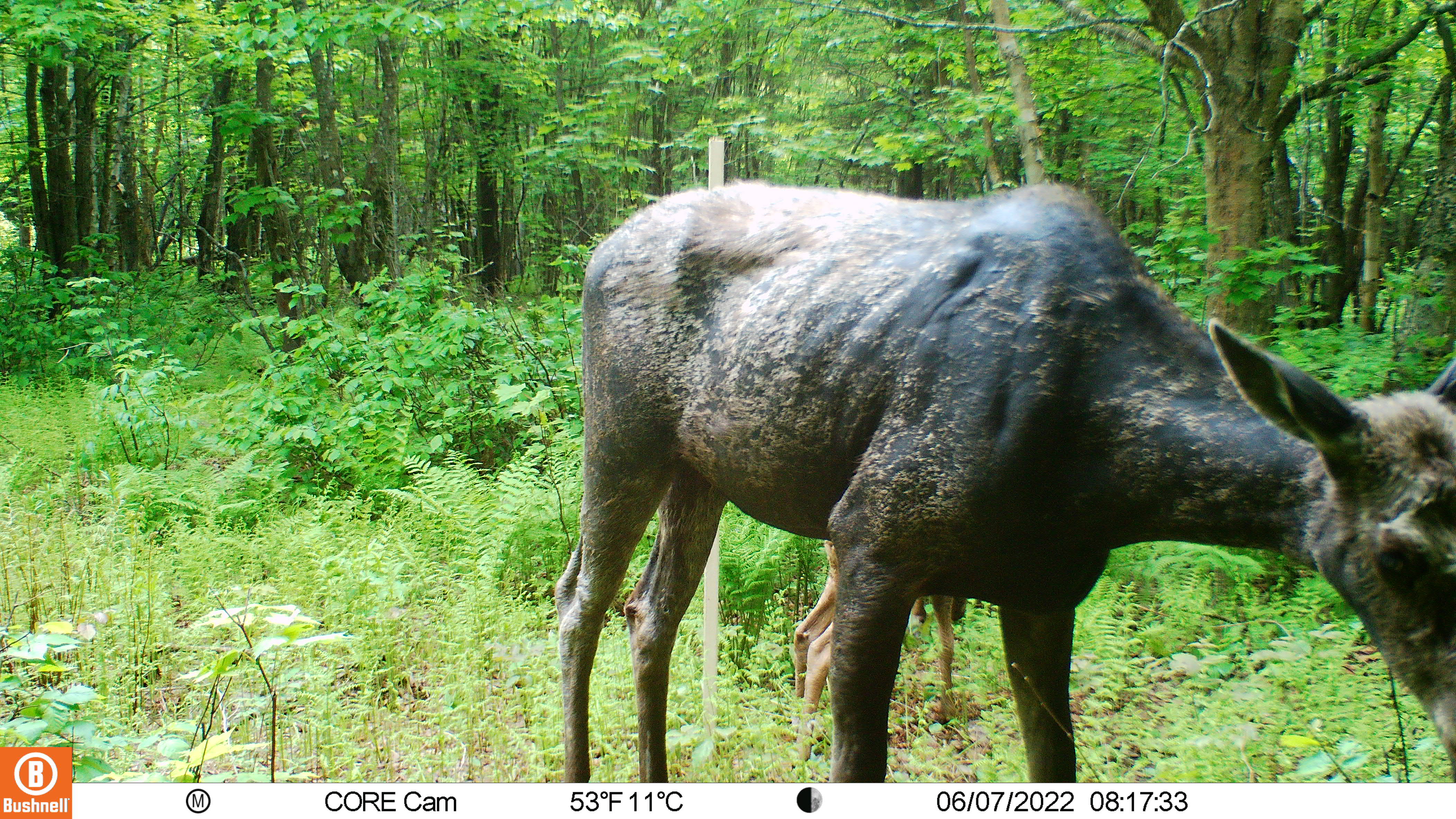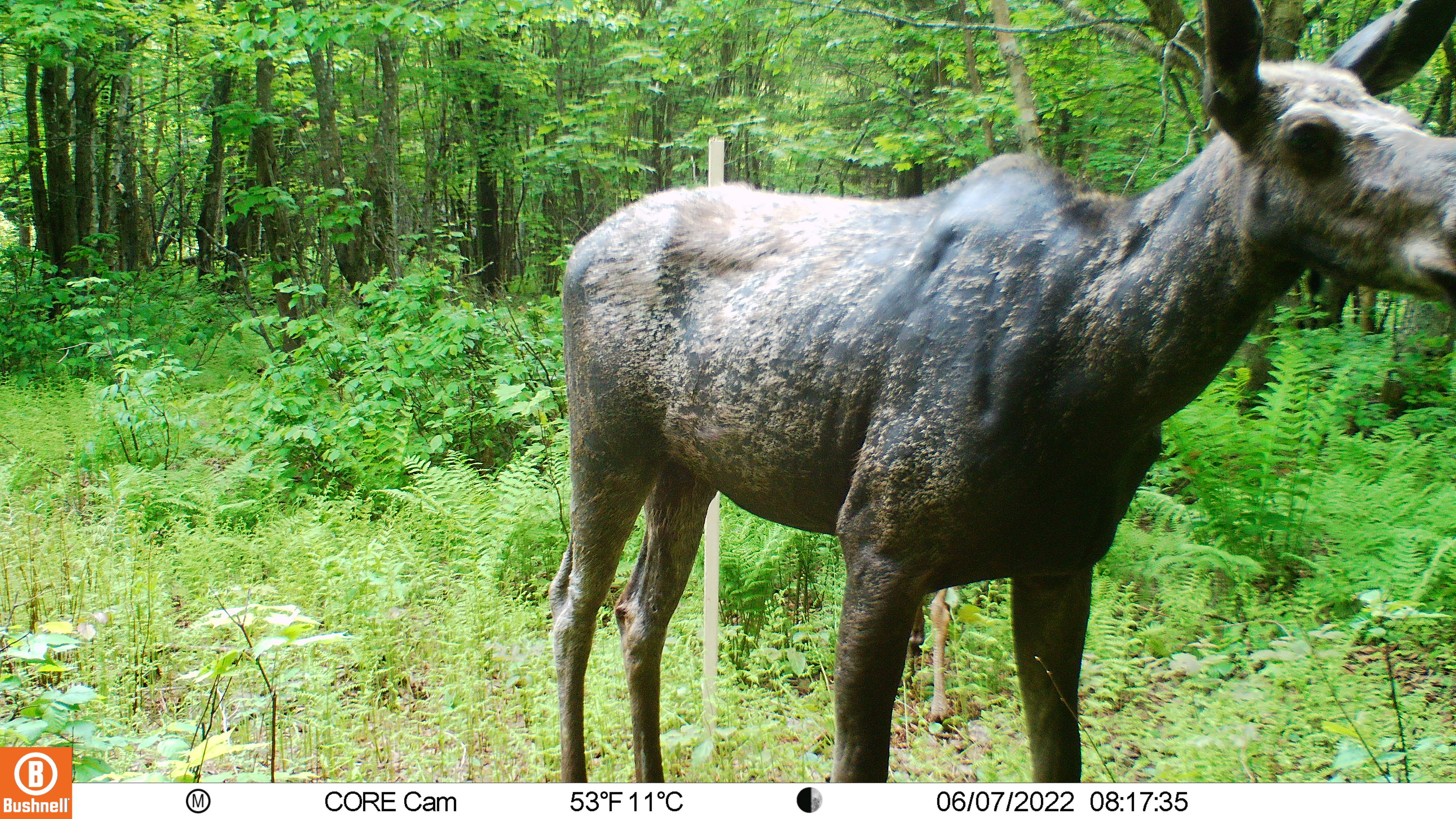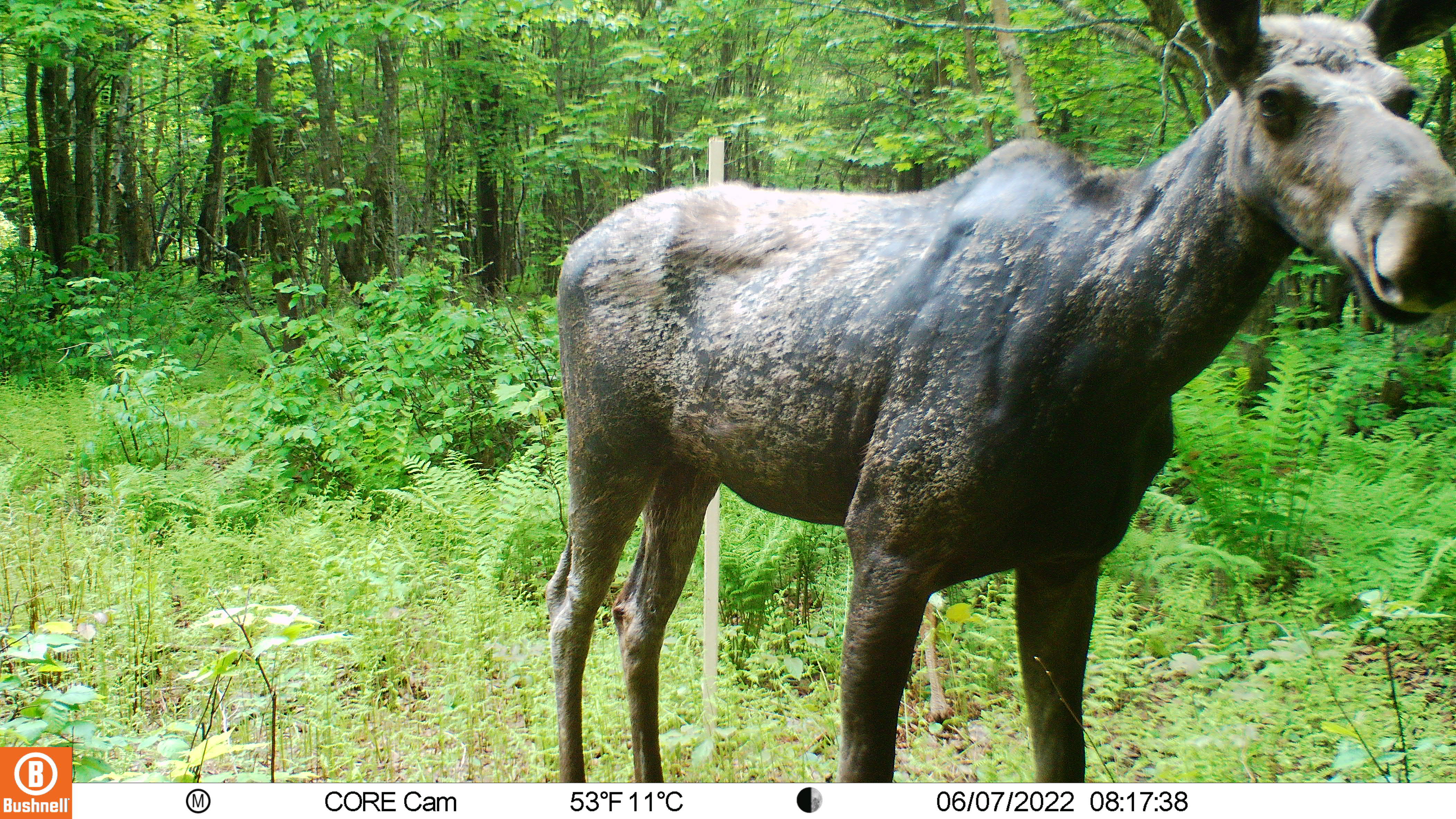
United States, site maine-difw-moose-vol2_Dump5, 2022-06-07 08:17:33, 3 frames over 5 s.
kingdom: Animalia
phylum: Chordata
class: Mammalia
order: Artiodactyla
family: Cervidae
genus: Alces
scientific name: Alces alces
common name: moose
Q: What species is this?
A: Moose (Alces alces).